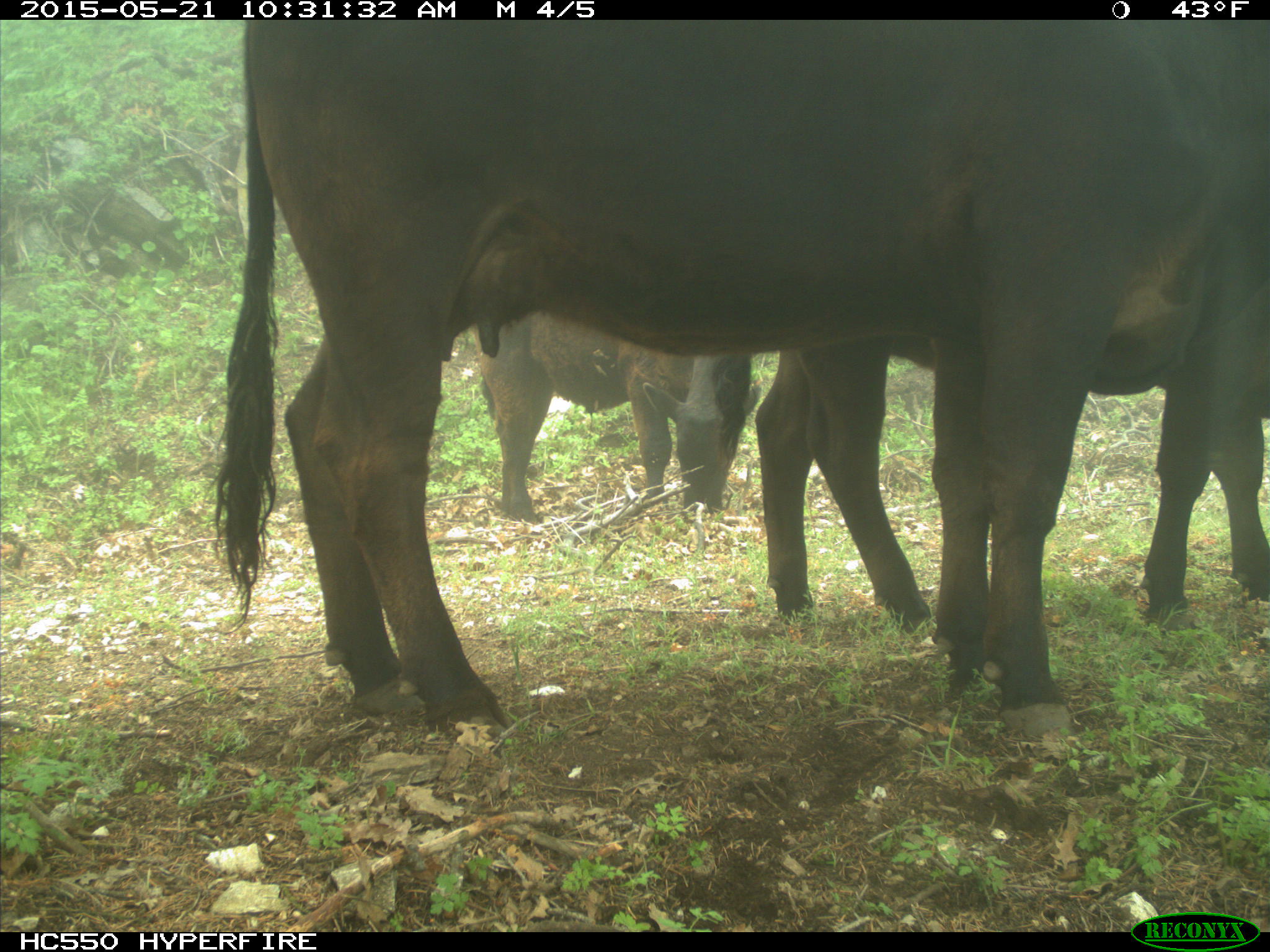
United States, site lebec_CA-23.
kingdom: Animalia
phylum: Chordata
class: Mammalia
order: Artiodactyla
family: Bovidae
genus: Bos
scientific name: Bos taurus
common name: domestic cow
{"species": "Bos taurus (domestic cow)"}